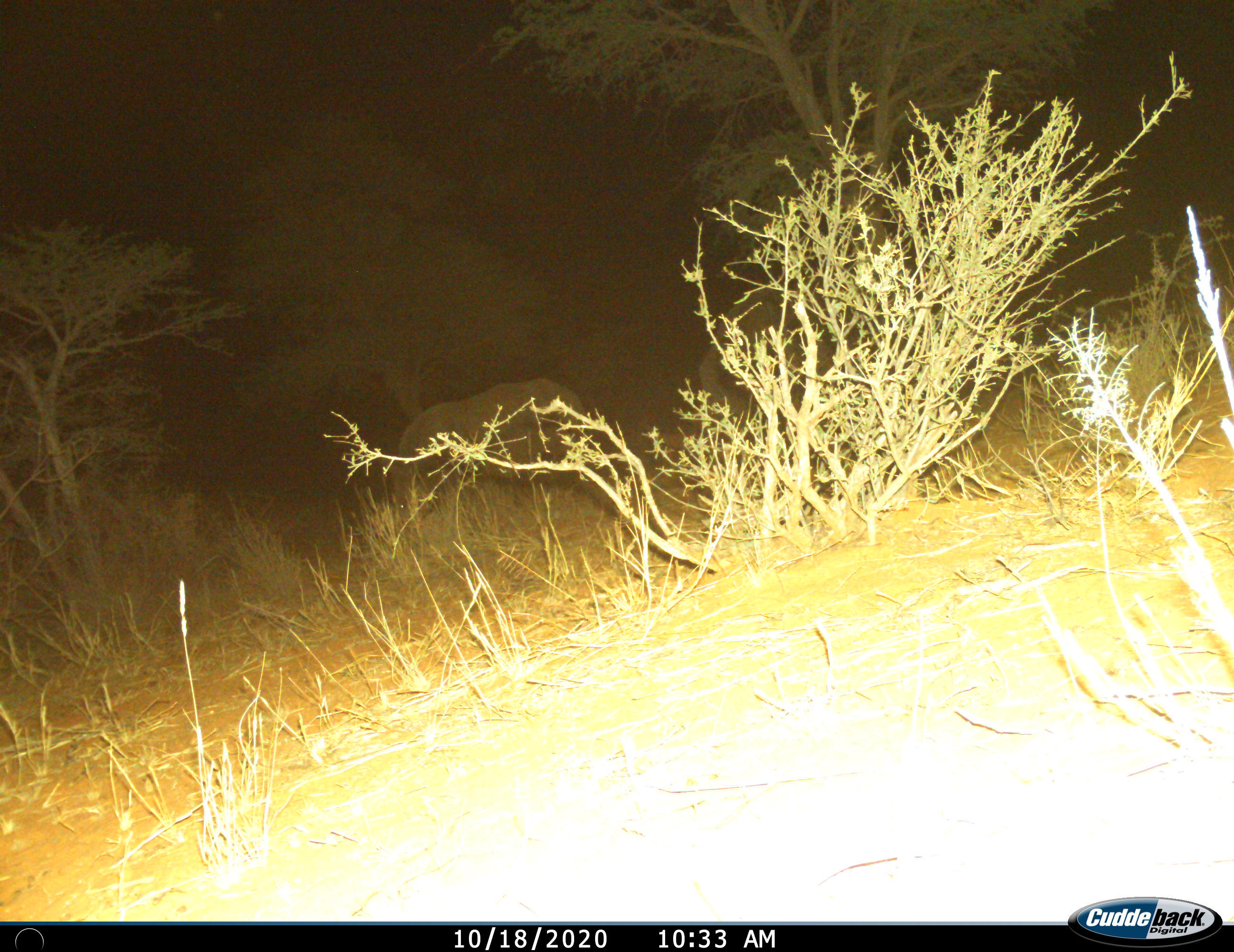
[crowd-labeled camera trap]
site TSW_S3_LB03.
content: unidentified animal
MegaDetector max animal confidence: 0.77